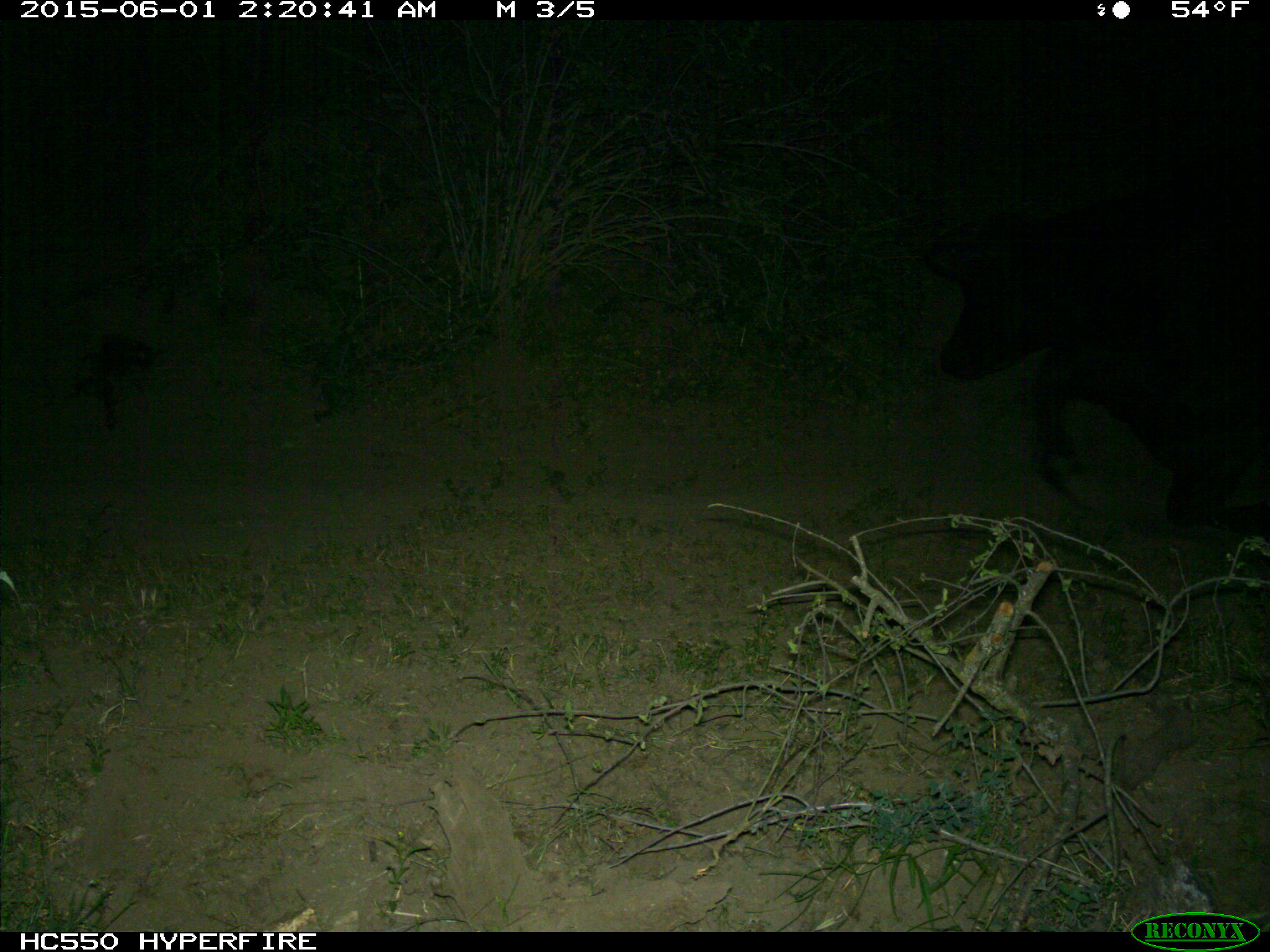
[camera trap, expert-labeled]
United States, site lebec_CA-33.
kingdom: Animalia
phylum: Chordata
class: Mammalia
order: Artiodactyla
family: Bovidae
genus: Bos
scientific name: Bos taurus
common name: domestic cow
Bos taurus (domestic cow).